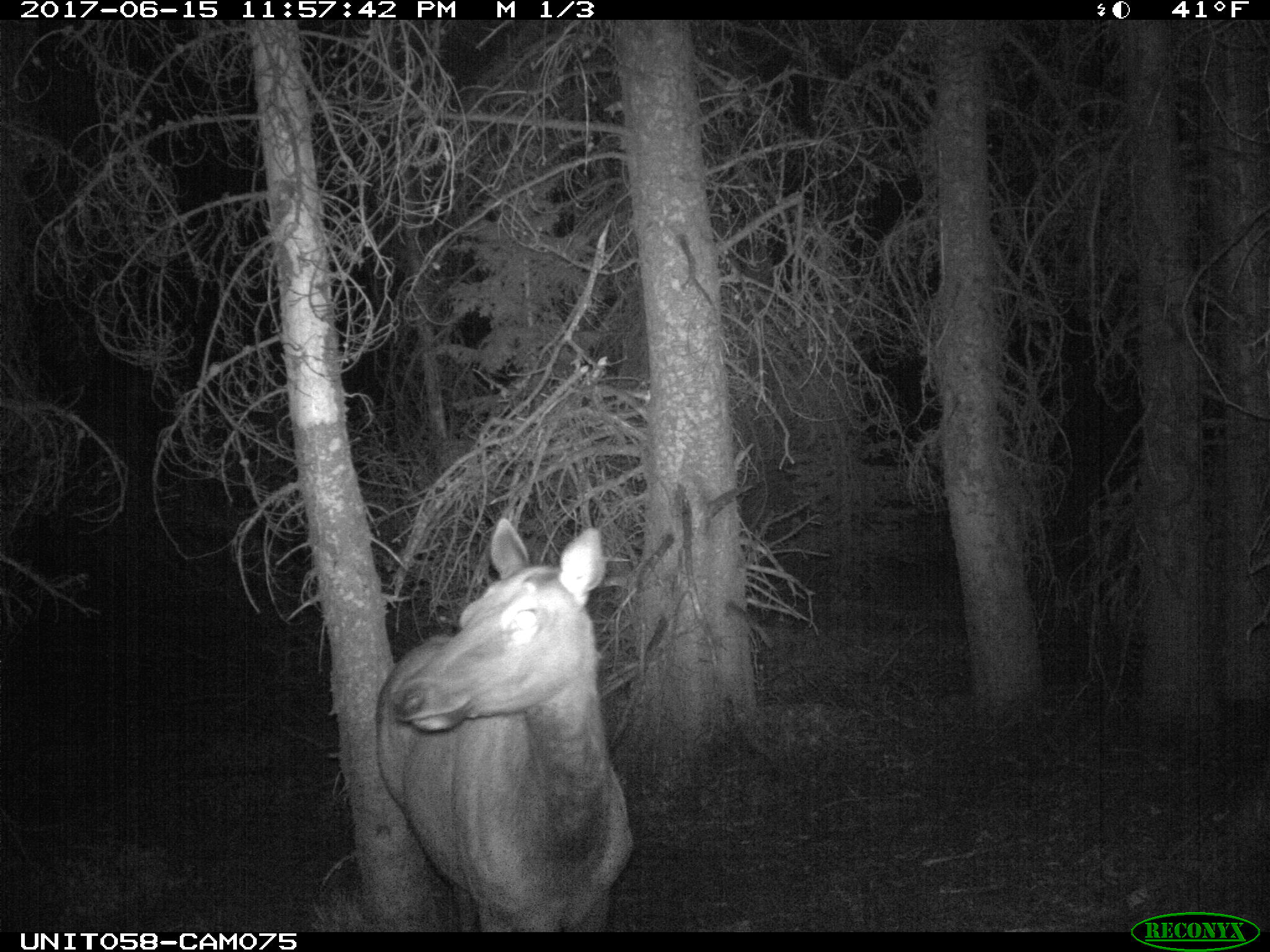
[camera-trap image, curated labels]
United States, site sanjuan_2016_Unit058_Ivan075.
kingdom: Animalia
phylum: Chordata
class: Mammalia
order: Artiodactyla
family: Cervidae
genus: Cervus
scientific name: Cervus elaphus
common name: red deer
Cervus elaphus (red deer).